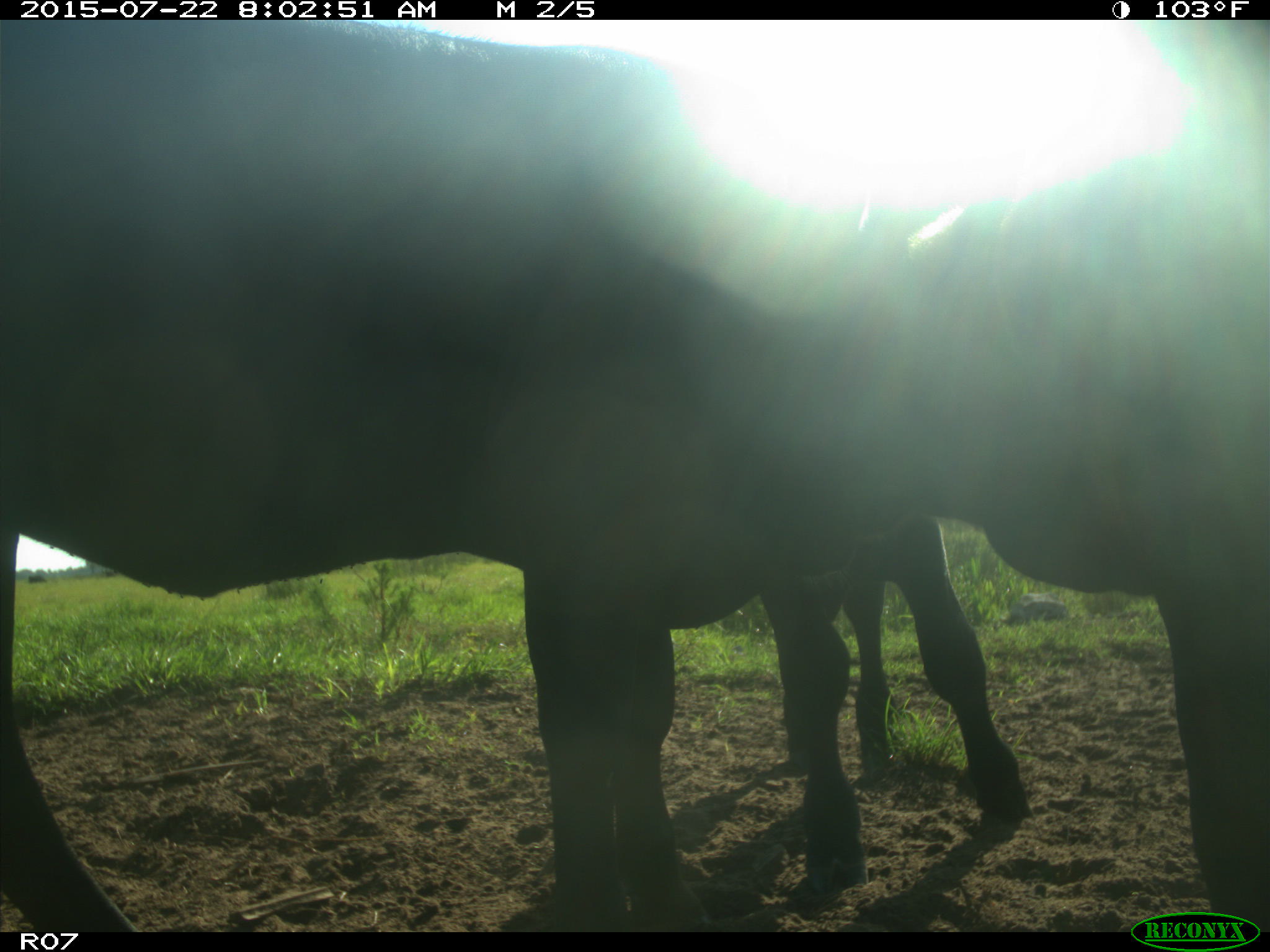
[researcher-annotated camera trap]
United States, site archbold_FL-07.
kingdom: Animalia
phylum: Chordata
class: Mammalia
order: Carnivora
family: Felidae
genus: Lynx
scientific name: Lynx rufus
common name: bobcat